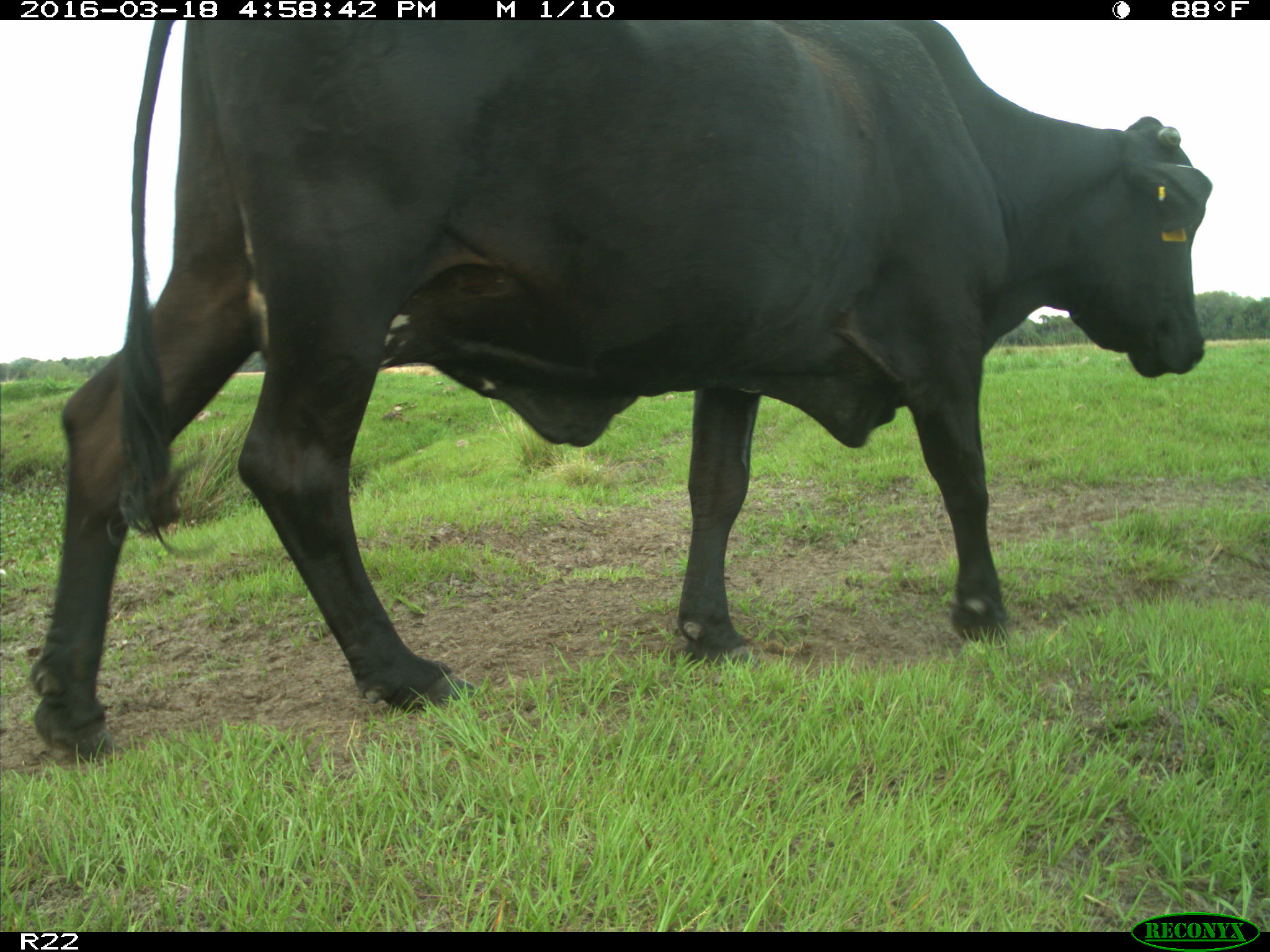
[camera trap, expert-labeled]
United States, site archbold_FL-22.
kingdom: Animalia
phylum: Chordata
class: Mammalia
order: Artiodactyla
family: Bovidae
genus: Bos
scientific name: Bos taurus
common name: domestic cow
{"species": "Bos taurus (domestic cow)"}